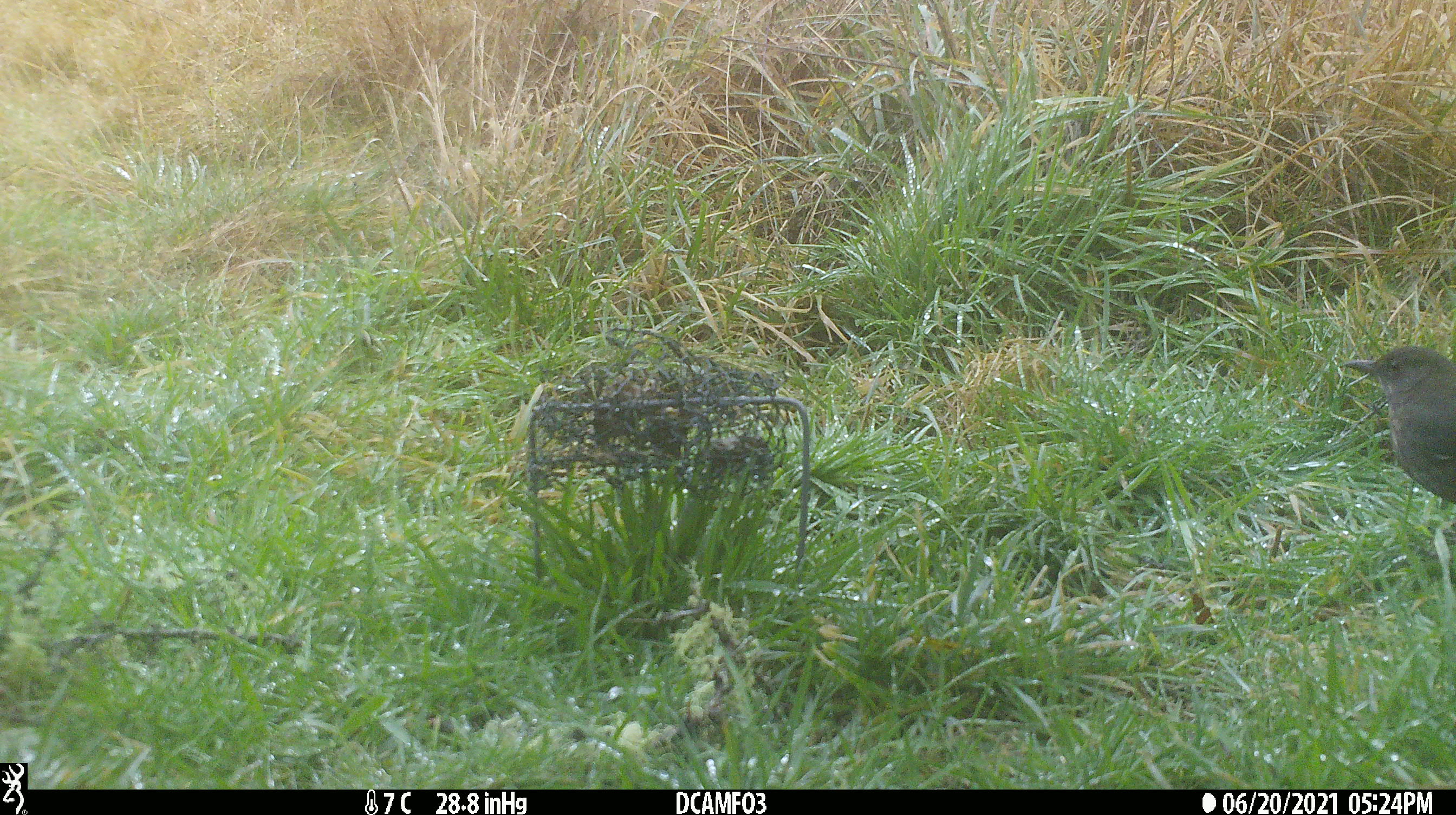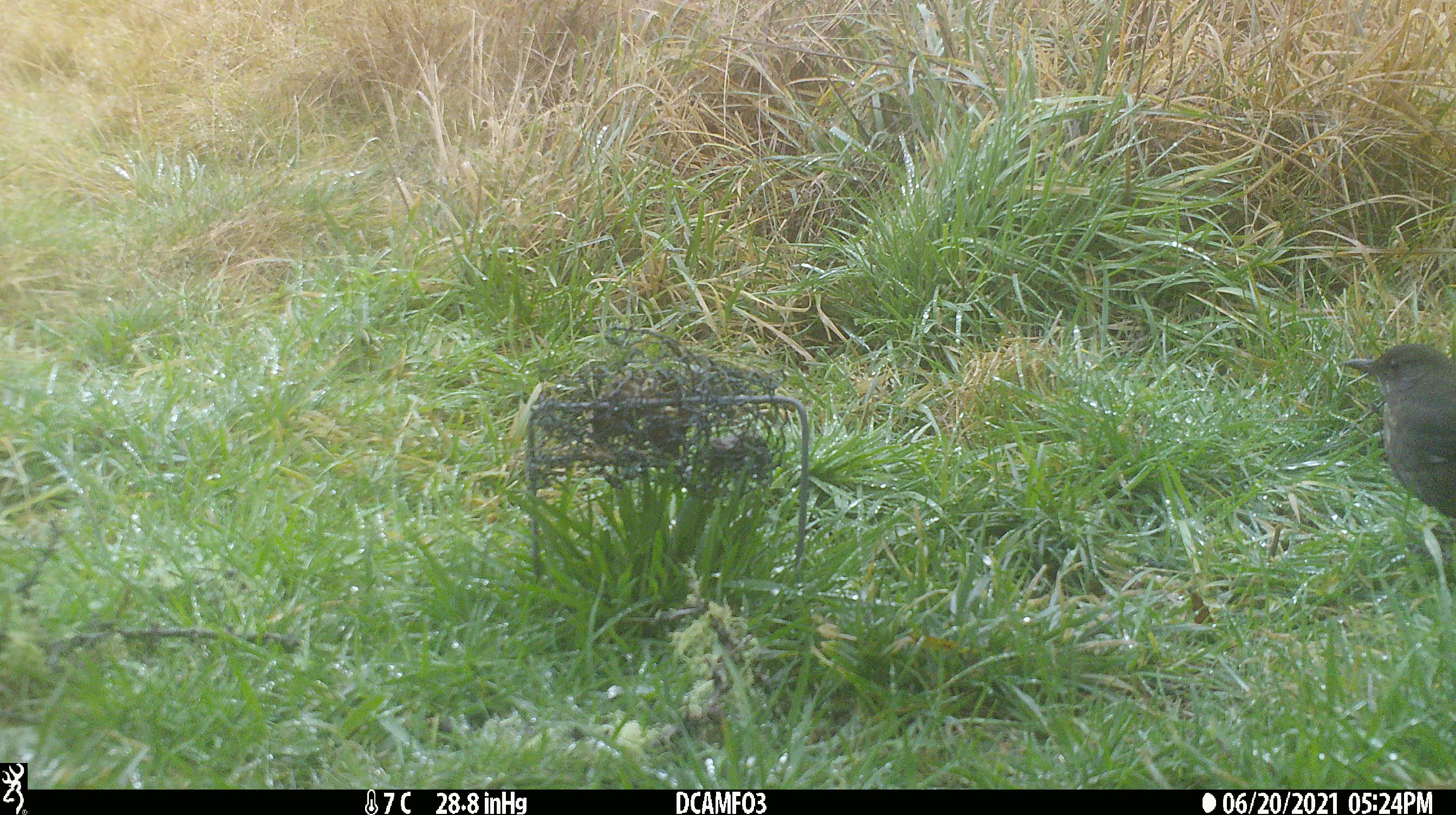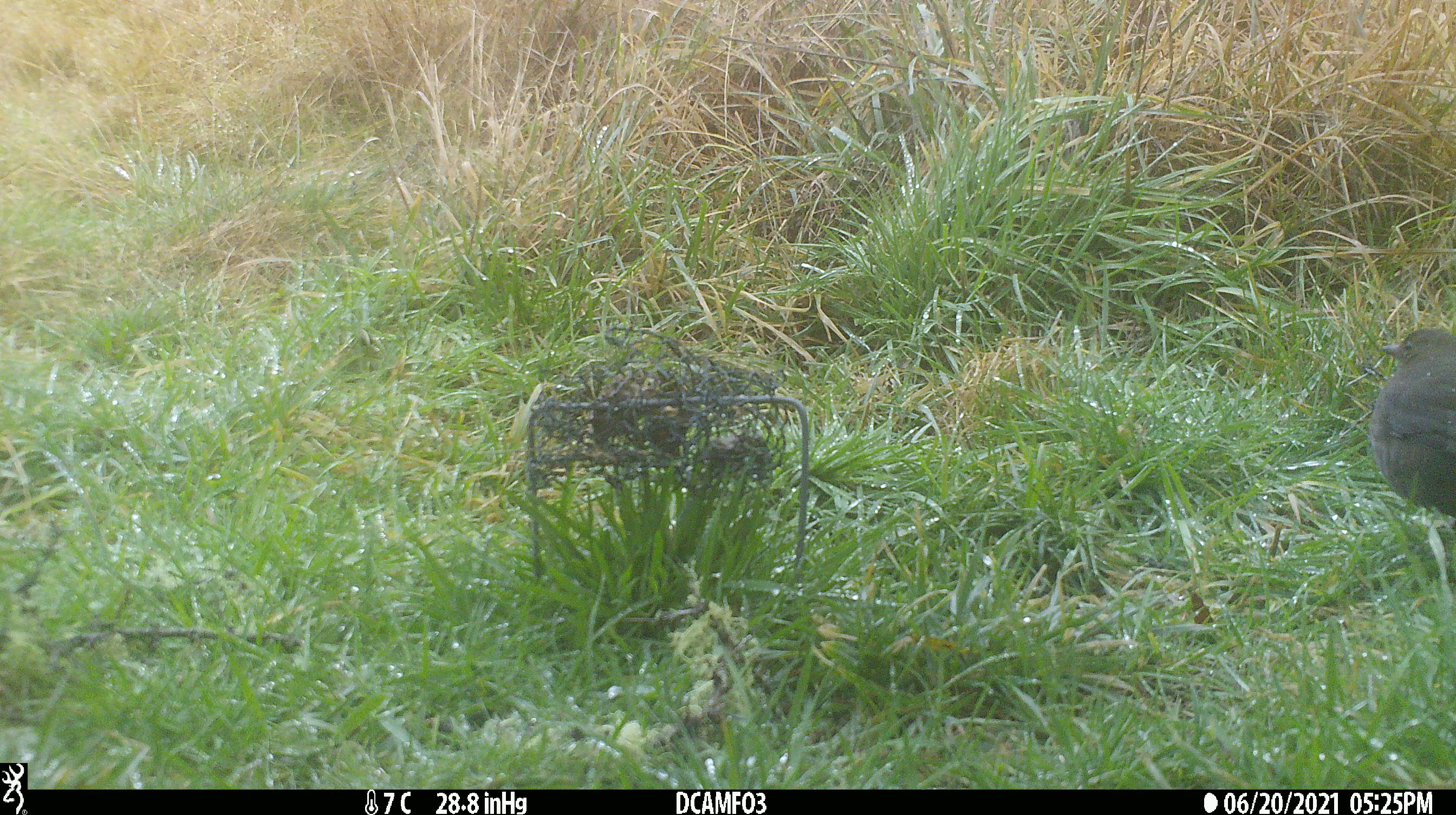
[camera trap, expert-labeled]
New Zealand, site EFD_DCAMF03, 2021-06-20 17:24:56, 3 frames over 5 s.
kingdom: Animalia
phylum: Chordata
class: Aves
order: Passeriformes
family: Turdidae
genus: Turdus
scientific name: Turdus merula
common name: eurasian blackbird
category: blackbird